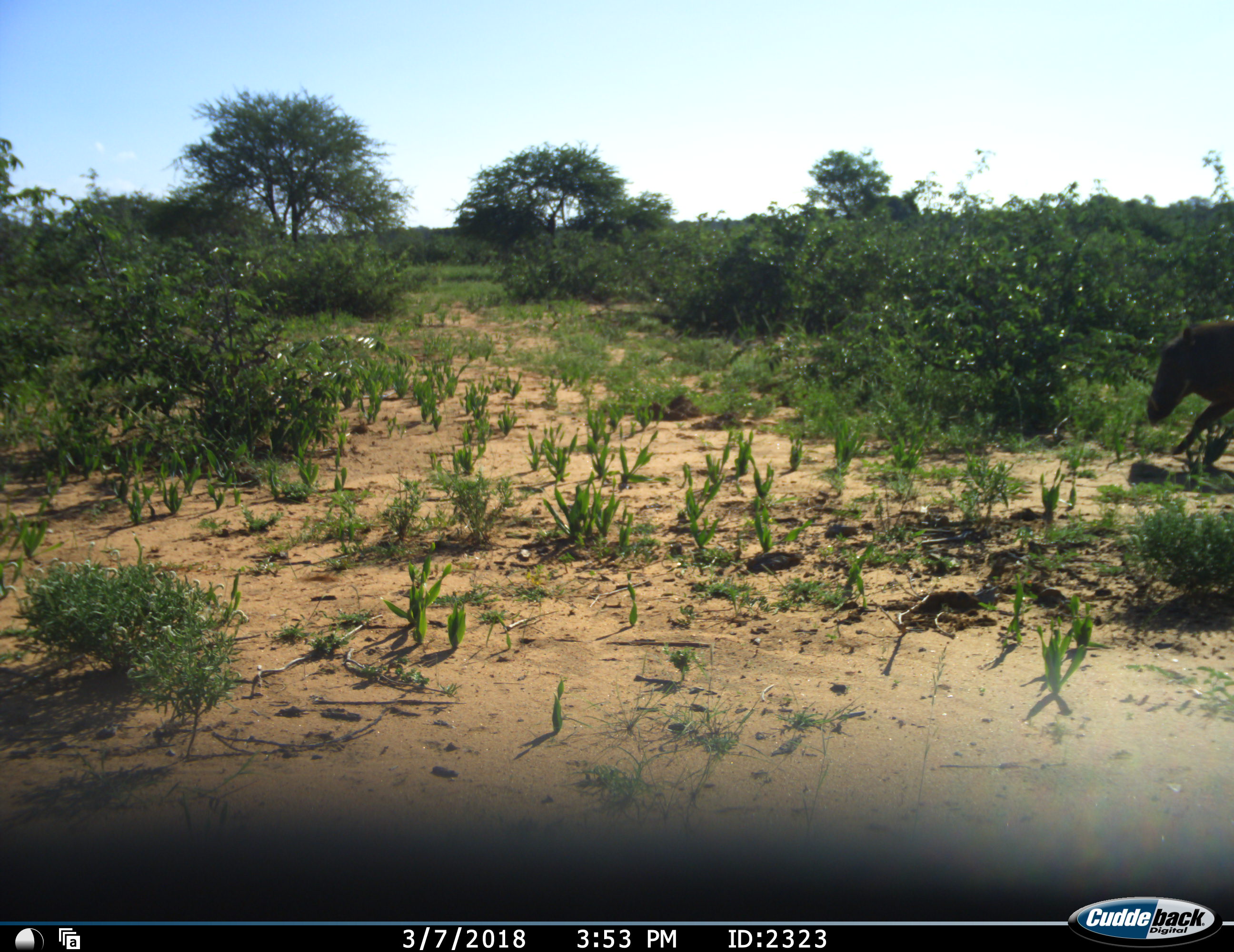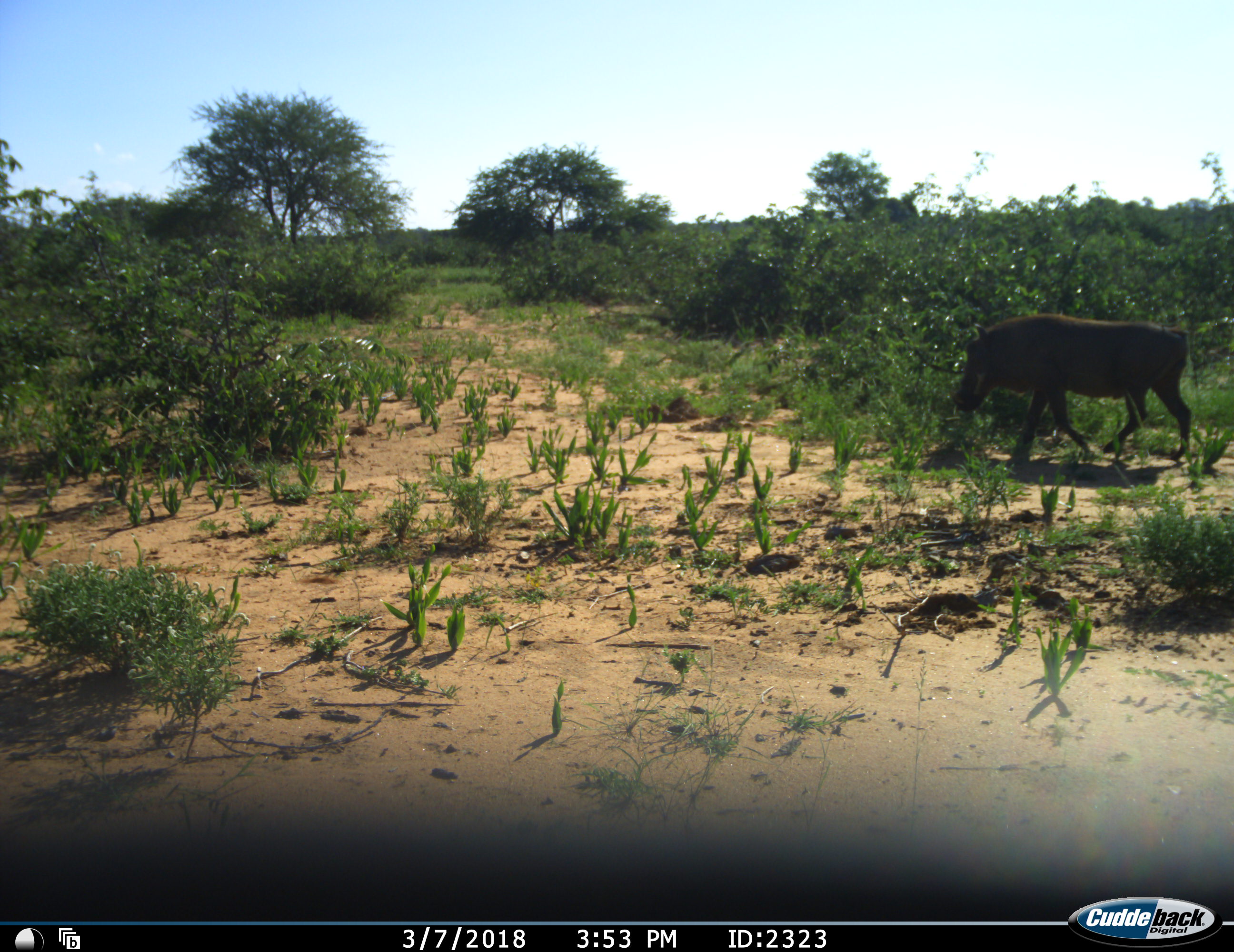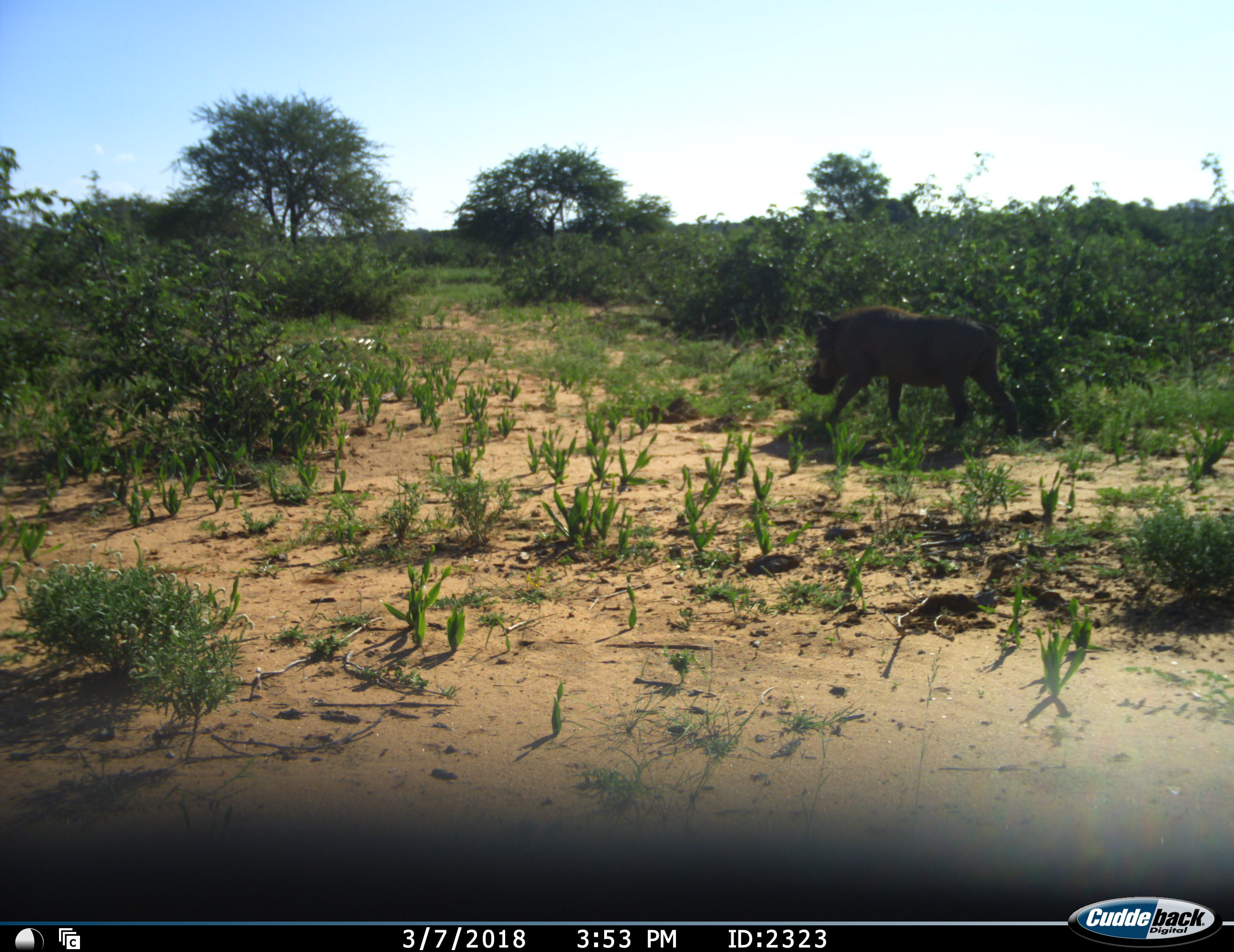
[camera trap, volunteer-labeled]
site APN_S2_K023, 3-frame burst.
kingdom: Animalia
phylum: Chordata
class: Mammalia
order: Artiodactyla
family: Suidae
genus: Phacochoerus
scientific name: Phacochoerus africanus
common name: warthog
Warthog (Phacochoerus africanus), count 1. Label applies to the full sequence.